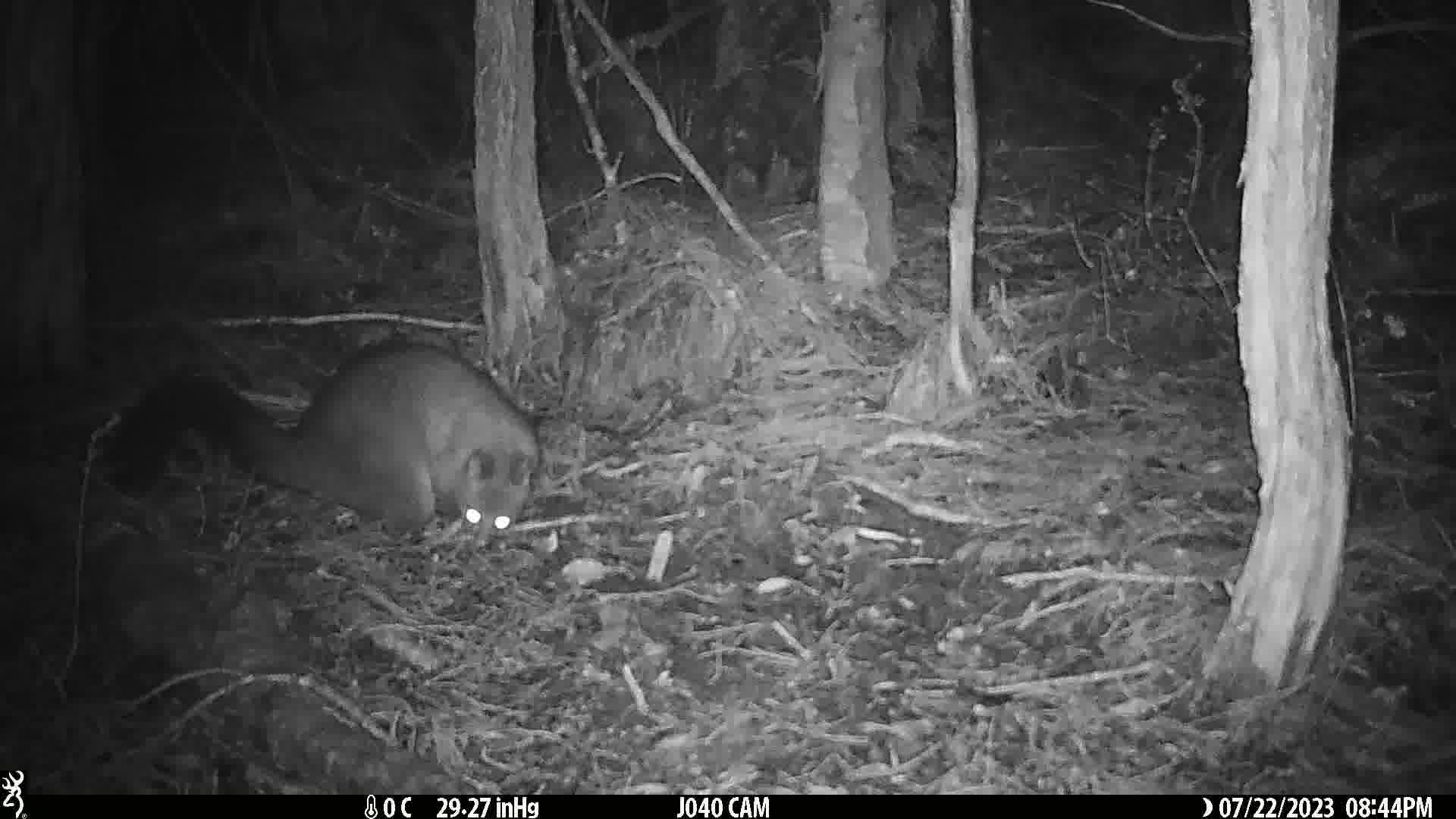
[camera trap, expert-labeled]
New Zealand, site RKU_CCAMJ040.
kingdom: Animalia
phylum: Chordata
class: Mammalia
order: Diprotodontia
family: Phalangeridae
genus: Trichosurus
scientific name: Trichosurus vulpecula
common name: common brushtail possum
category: possum